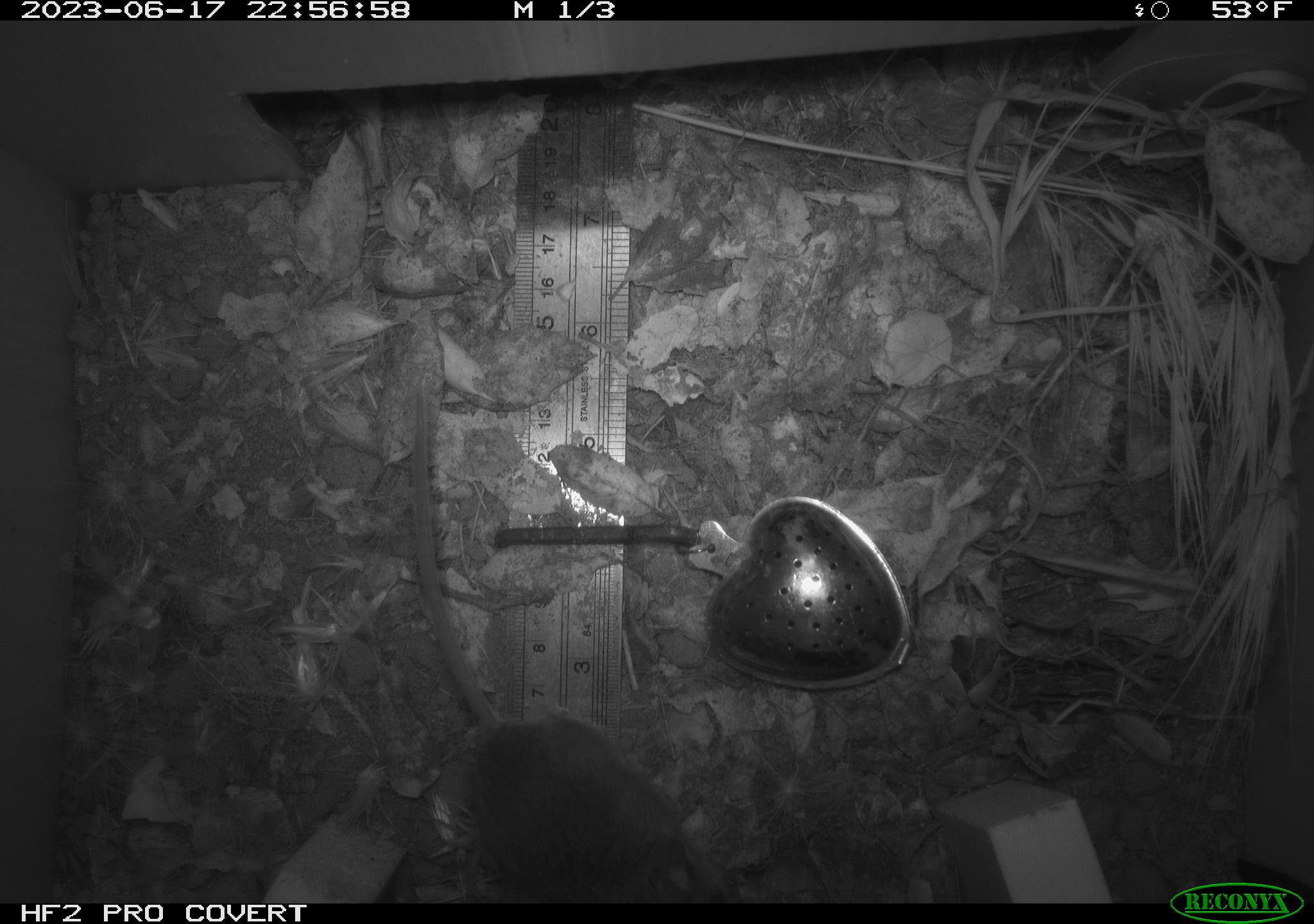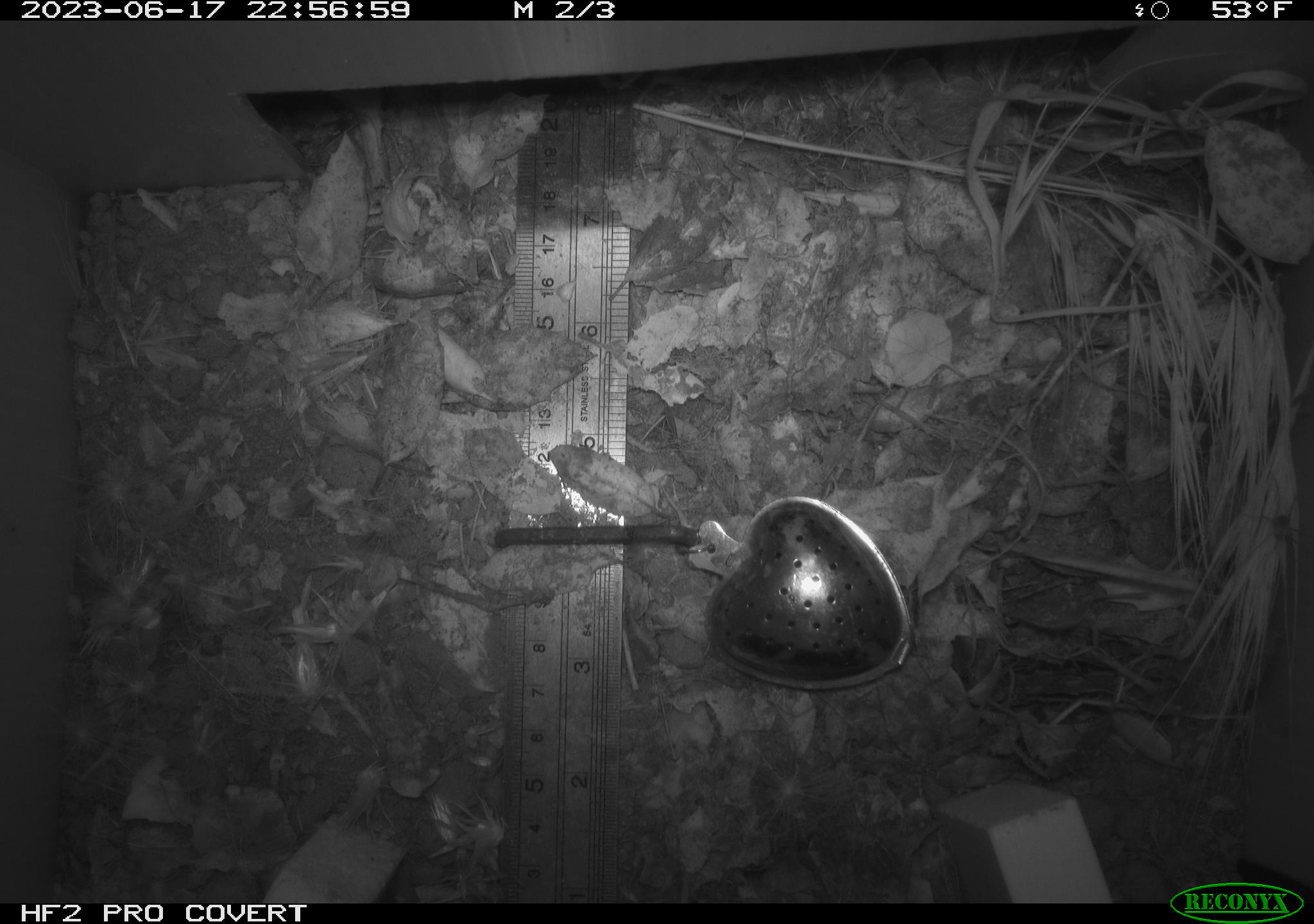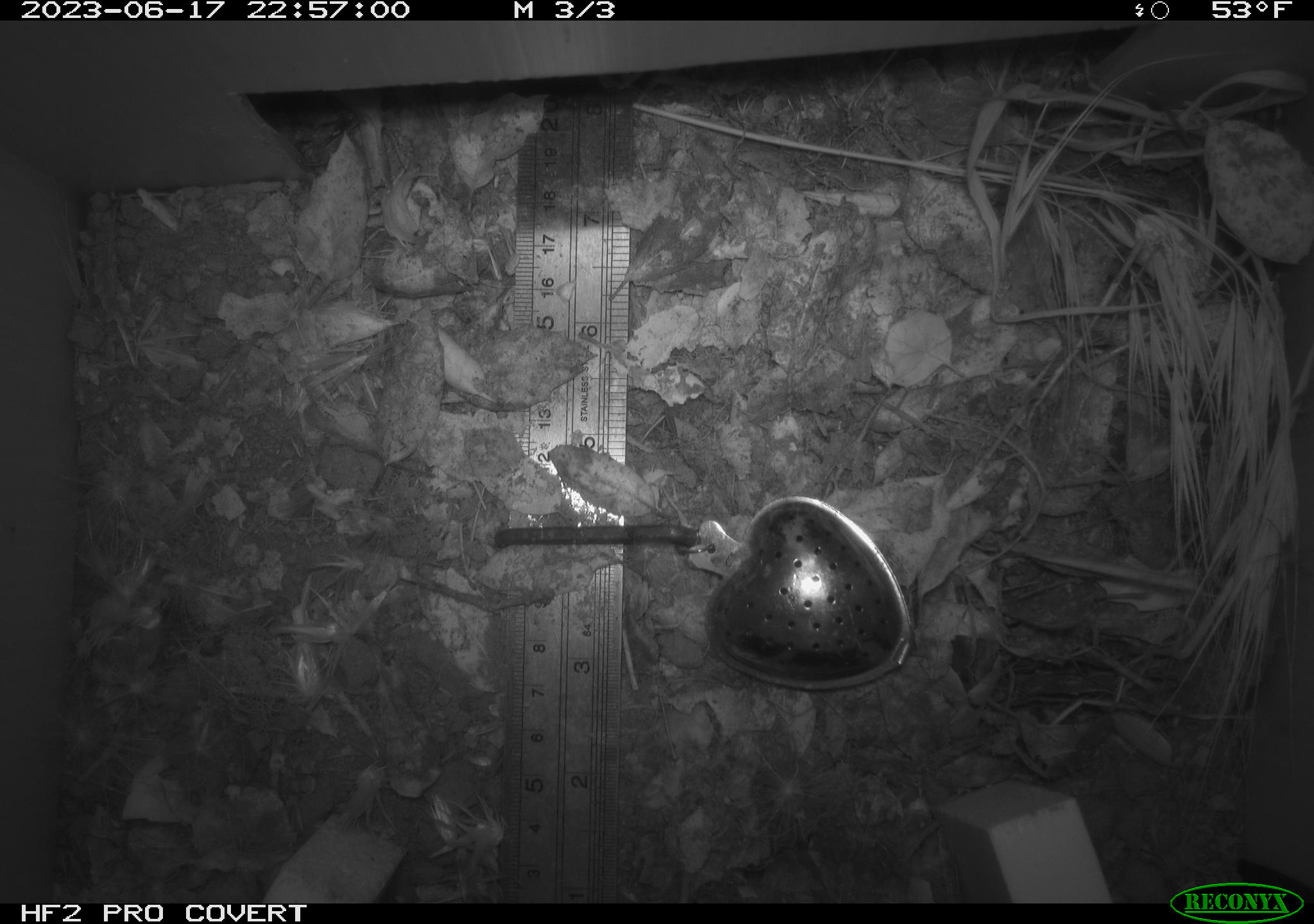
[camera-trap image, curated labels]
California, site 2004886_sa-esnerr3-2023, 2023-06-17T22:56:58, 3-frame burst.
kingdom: Animalia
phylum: Chordata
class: Mammalia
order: Rodentia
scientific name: Rodentia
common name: mouse species